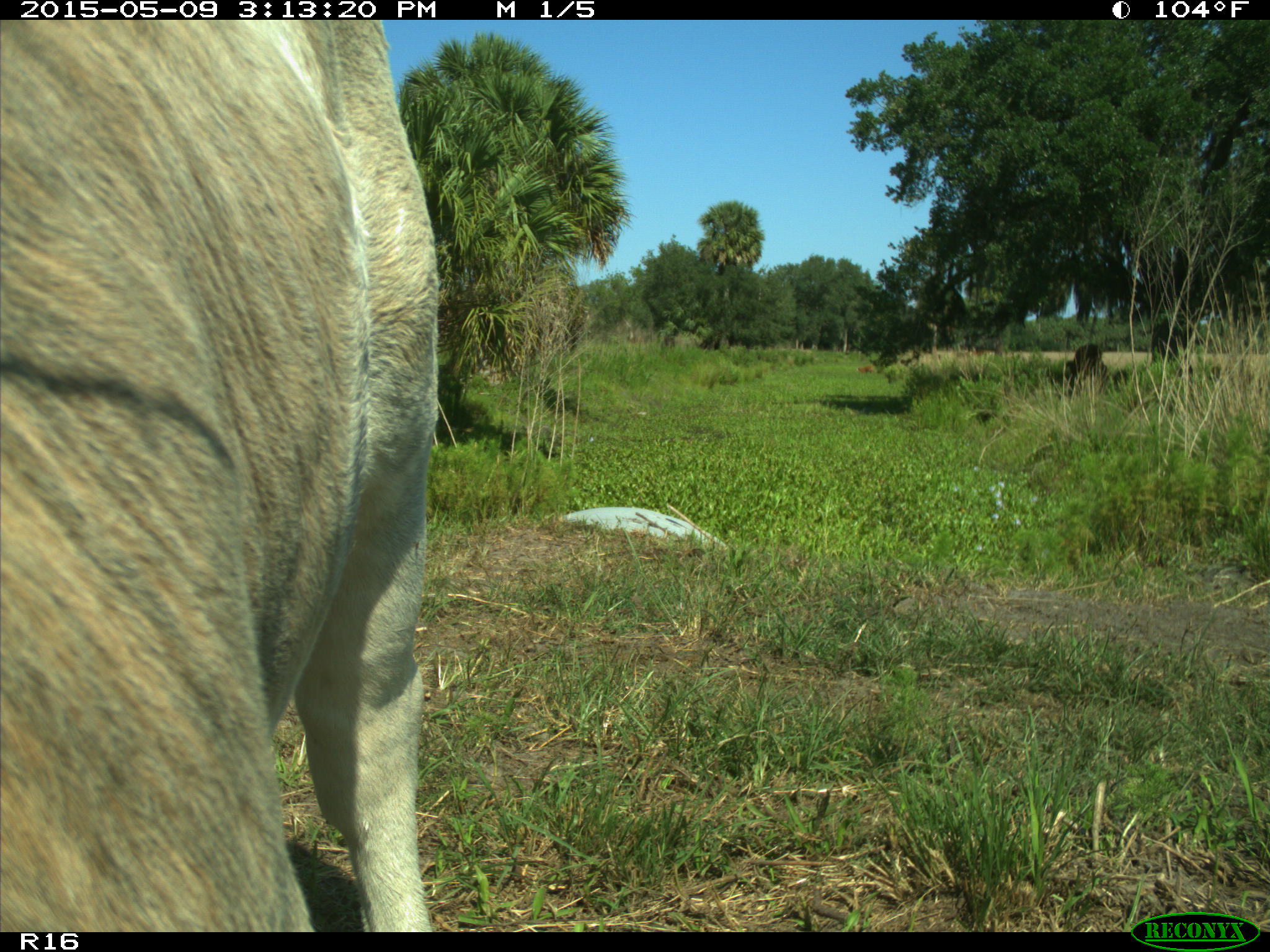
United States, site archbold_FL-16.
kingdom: Animalia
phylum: Chordata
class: Mammalia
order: Artiodactyla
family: Bovidae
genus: Bos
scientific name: Bos taurus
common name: domestic cow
Bos taurus (domestic cow).